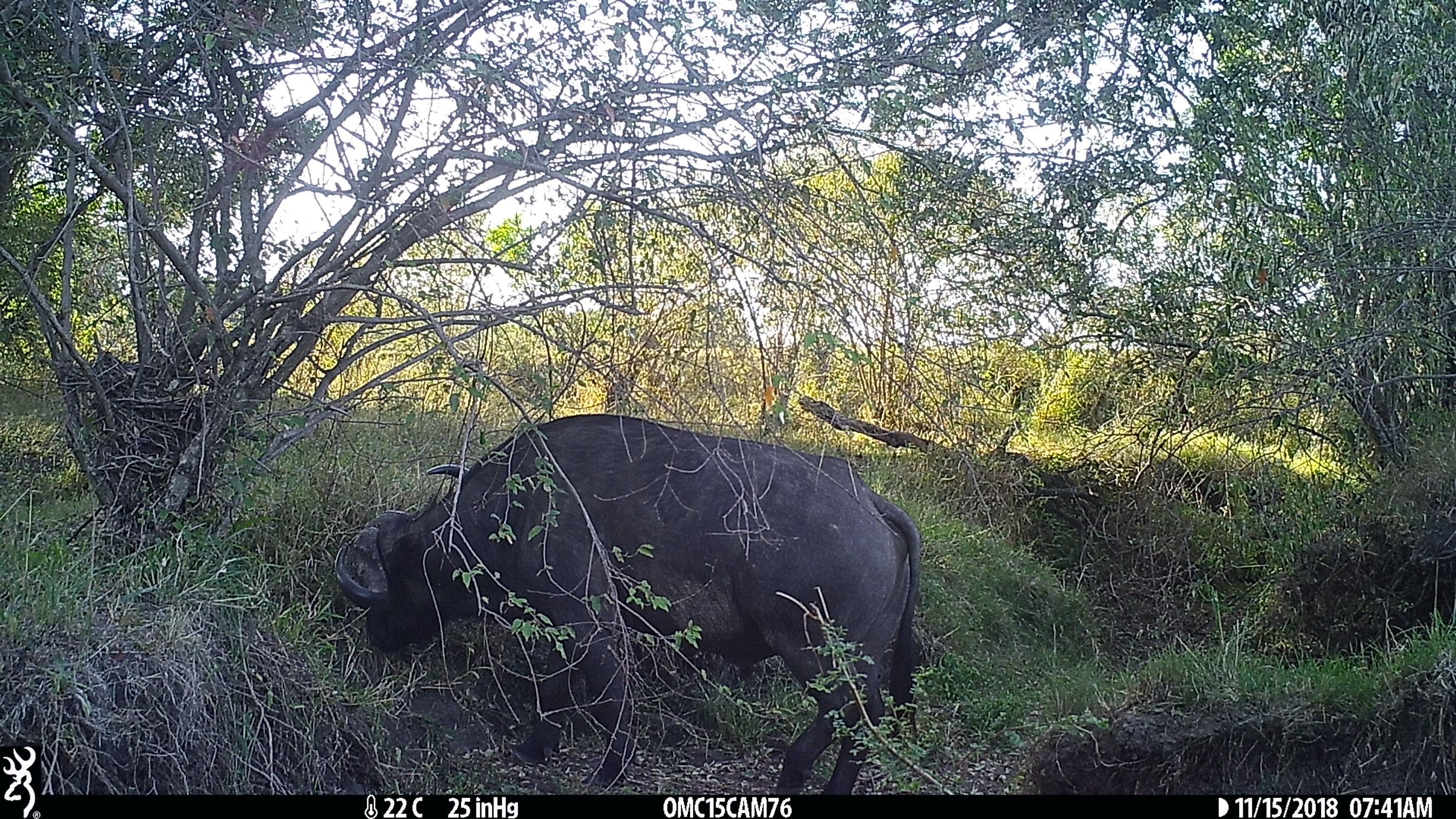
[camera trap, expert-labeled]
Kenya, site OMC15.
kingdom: Animalia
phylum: Chordata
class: Mammalia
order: Artiodactyla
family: Bovidae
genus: Syncerus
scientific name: Syncerus caffer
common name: buffalo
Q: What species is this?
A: Buffalo (Syncerus caffer).